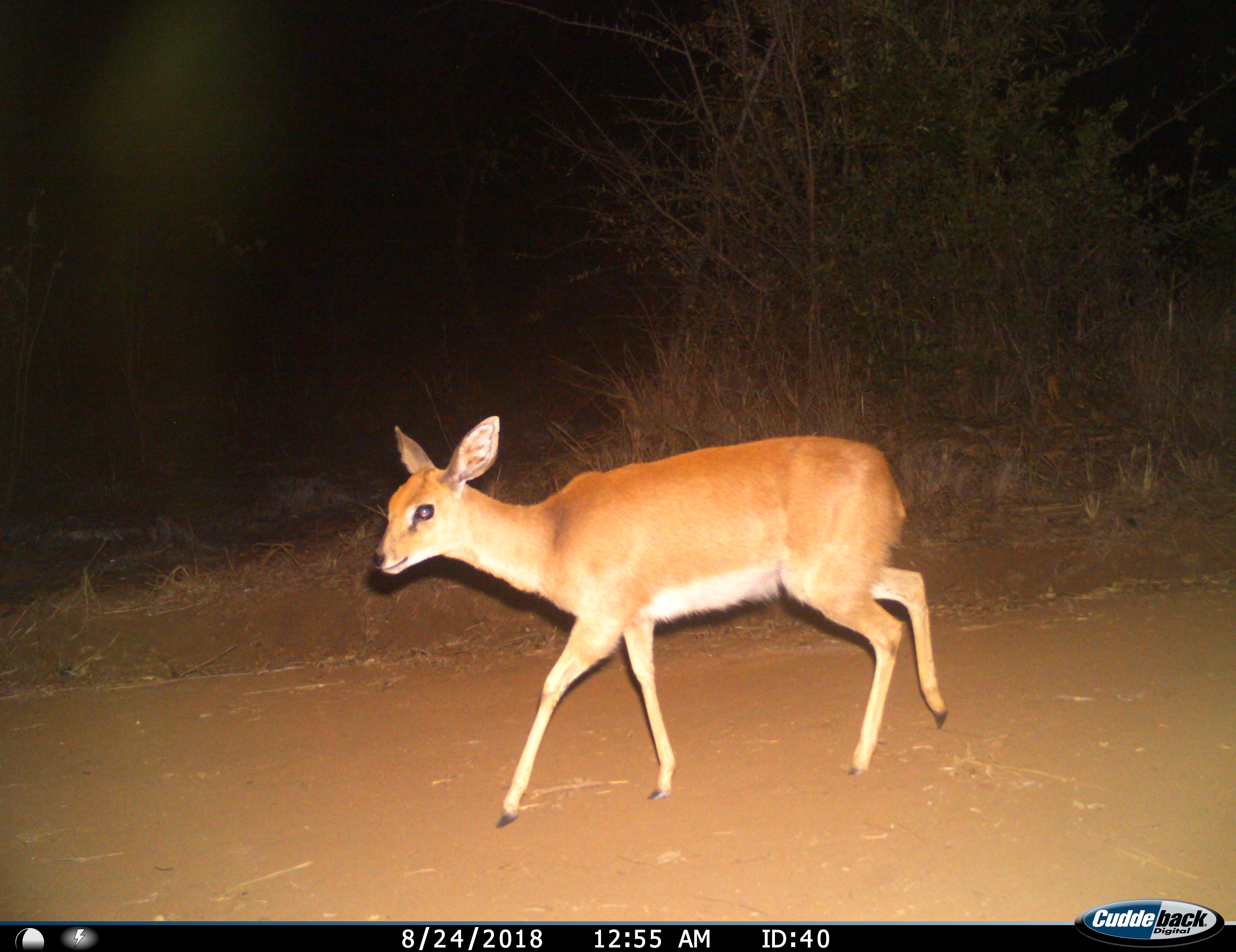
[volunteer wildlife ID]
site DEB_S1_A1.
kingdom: Animalia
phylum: Chordata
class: Mammalia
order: Artiodactyla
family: Bovidae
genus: Sylvicapra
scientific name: Sylvicapra grimmia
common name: common duiker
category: duikercommongrey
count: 1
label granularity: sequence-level